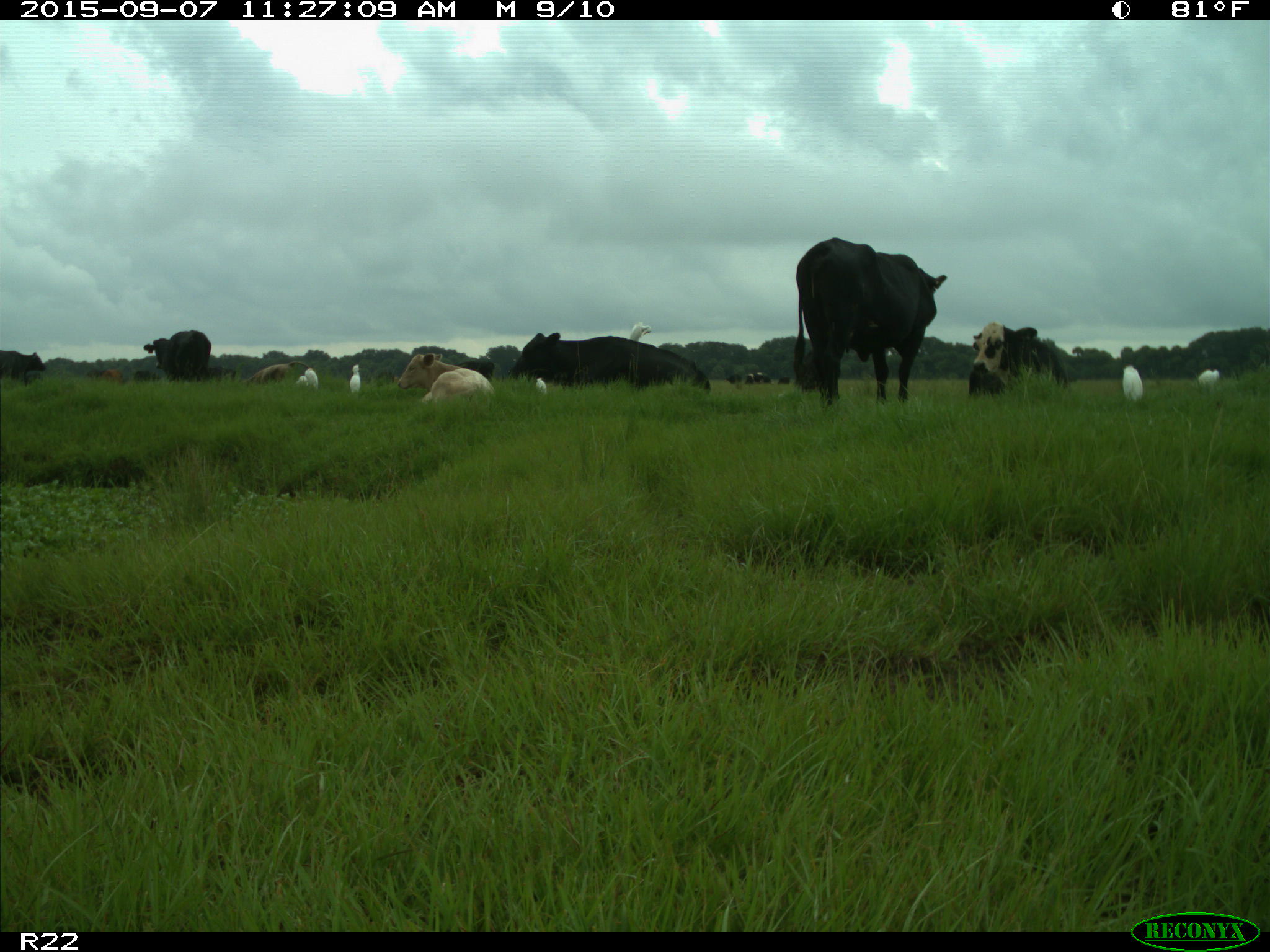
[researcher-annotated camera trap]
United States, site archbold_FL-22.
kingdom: Animalia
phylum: Chordata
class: Mammalia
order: Artiodactyla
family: Bovidae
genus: Bos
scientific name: Bos taurus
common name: domestic cow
Bos taurus (domestic cow).